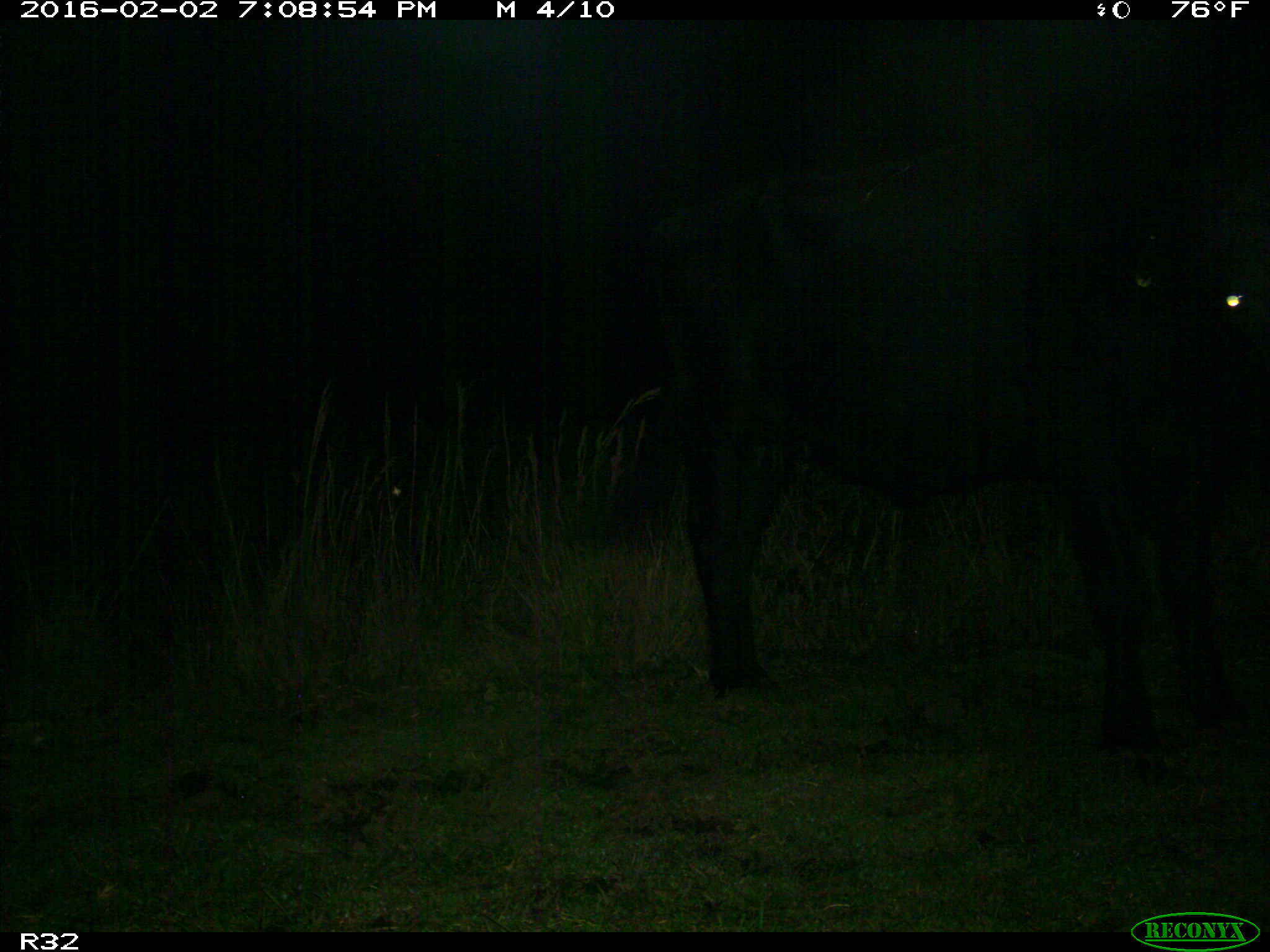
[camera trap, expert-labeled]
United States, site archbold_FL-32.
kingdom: Animalia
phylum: Chordata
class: Mammalia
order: Artiodactyla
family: Bovidae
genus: Bos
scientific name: Bos taurus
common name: domestic cow